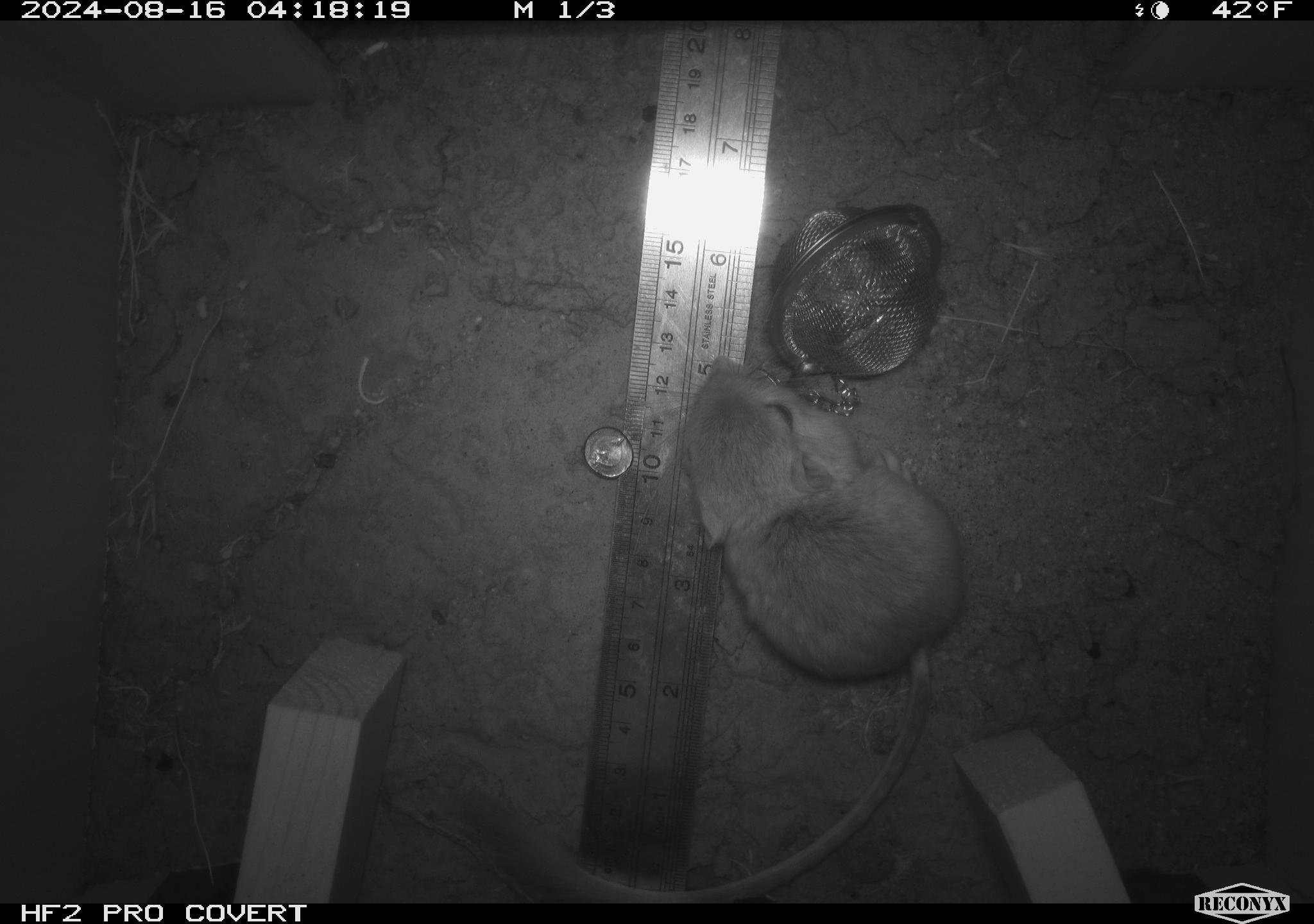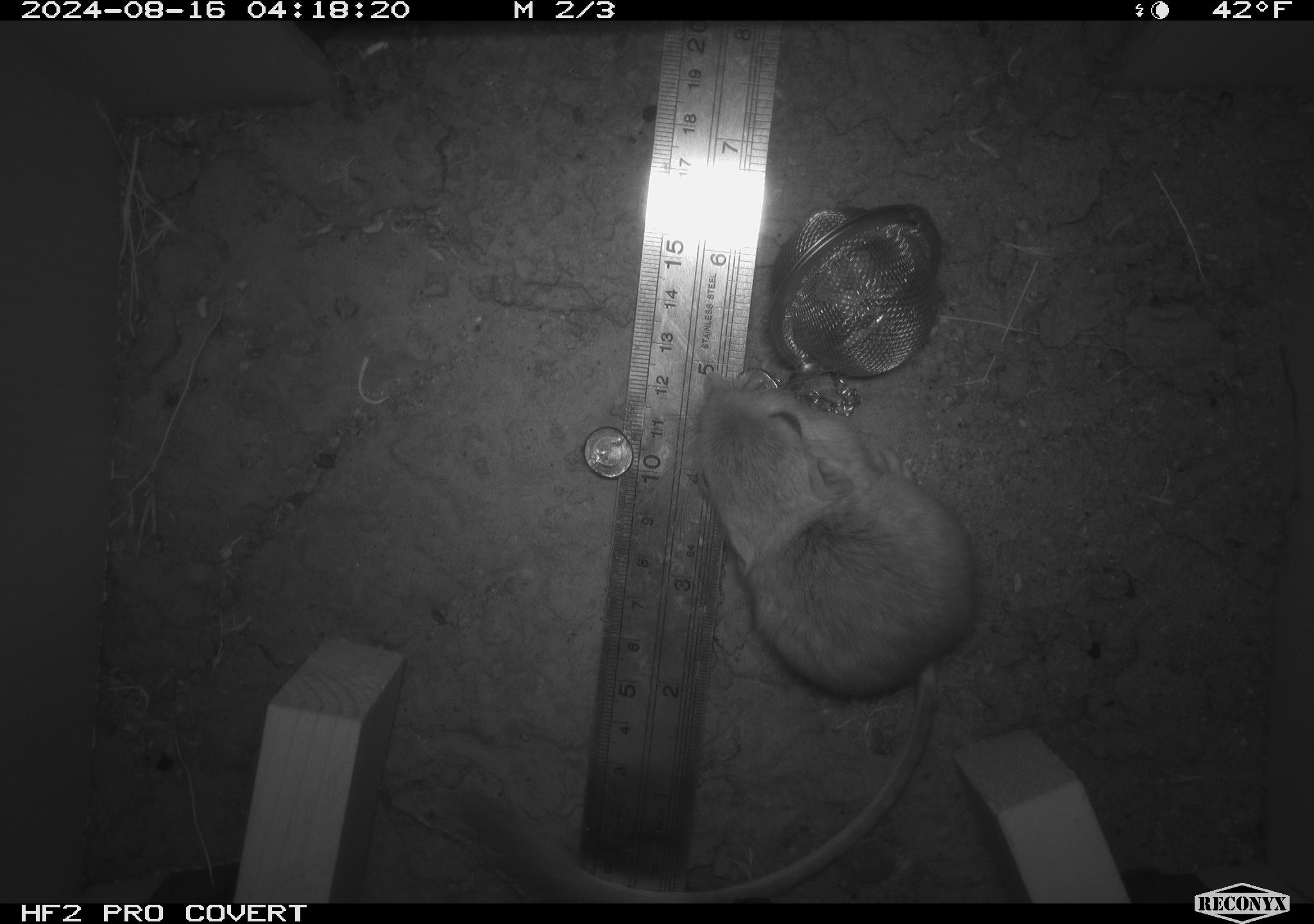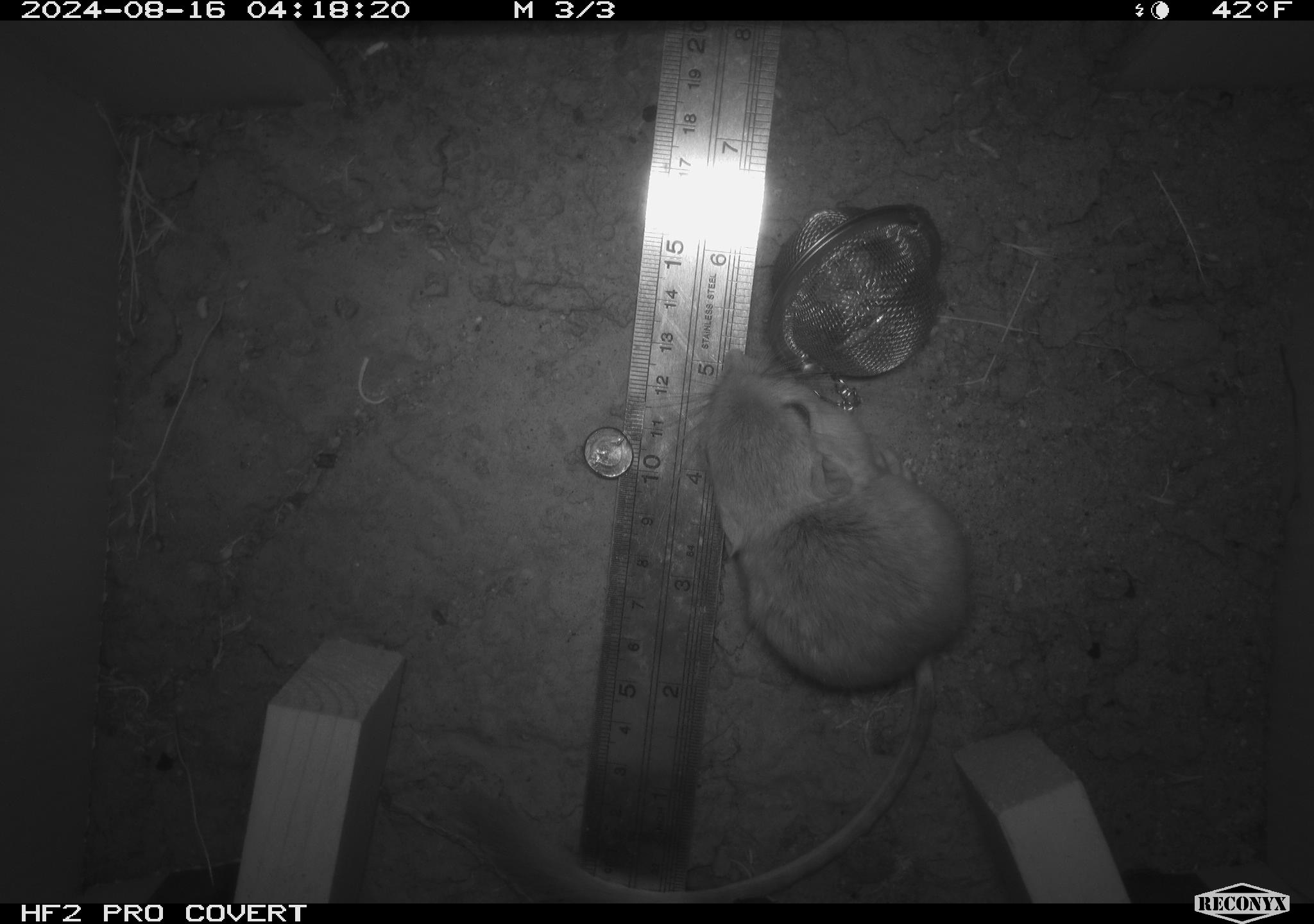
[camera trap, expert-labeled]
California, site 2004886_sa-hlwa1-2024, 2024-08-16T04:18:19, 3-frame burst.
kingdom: Animalia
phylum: Chordata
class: Mammalia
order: Rodentia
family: Heteromyidae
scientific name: Heteromyidae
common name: kangaroo rats and pocket mice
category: heteromyidae family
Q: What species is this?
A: Heteromyidae family (kangaroo rats and pocket mice) (Heteromyidae).